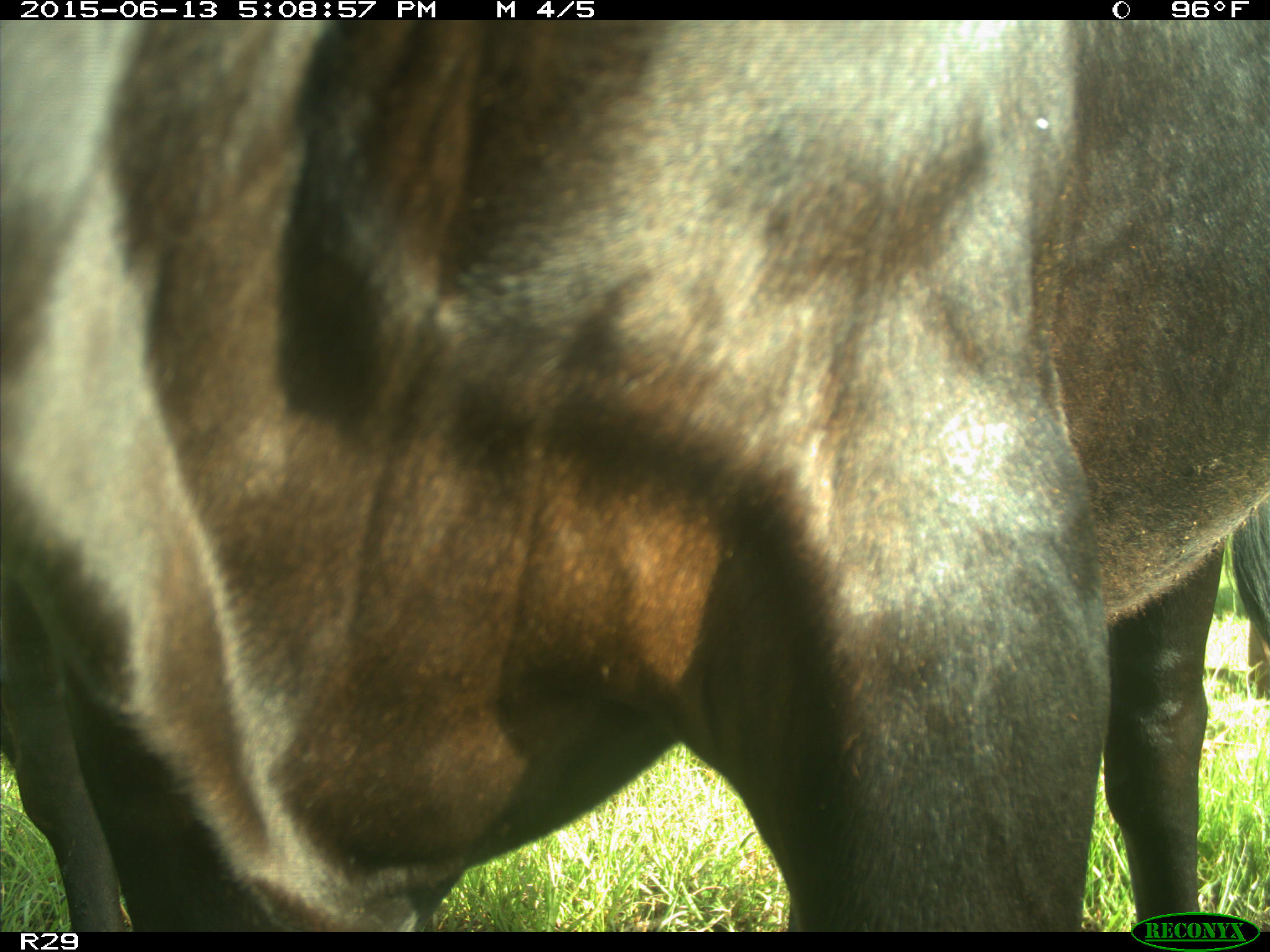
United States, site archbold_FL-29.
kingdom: Animalia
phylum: Chordata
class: Mammalia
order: Artiodactyla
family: Bovidae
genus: Bos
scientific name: Bos taurus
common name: domestic cow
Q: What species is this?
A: Bos taurus (domestic cow).